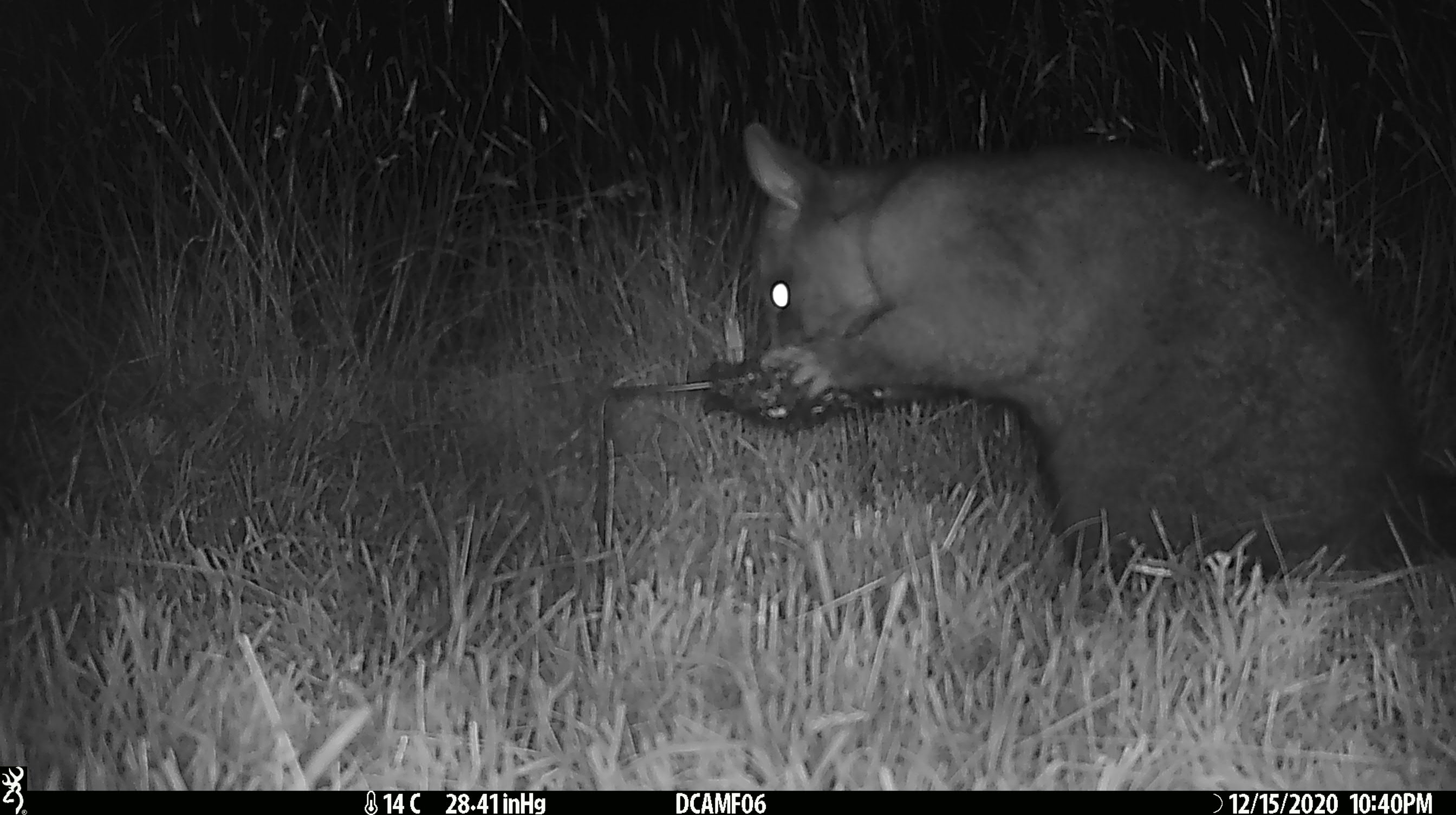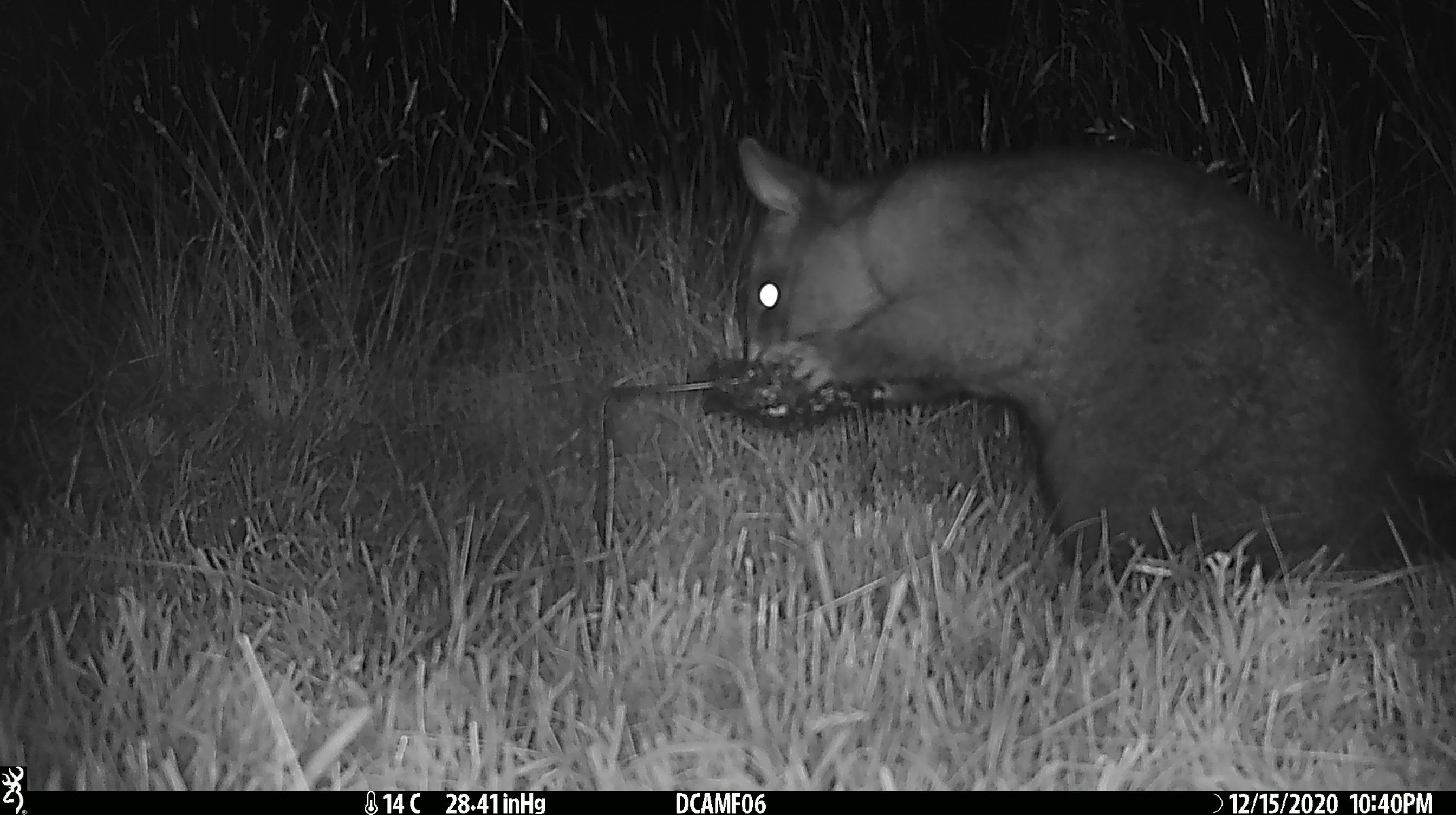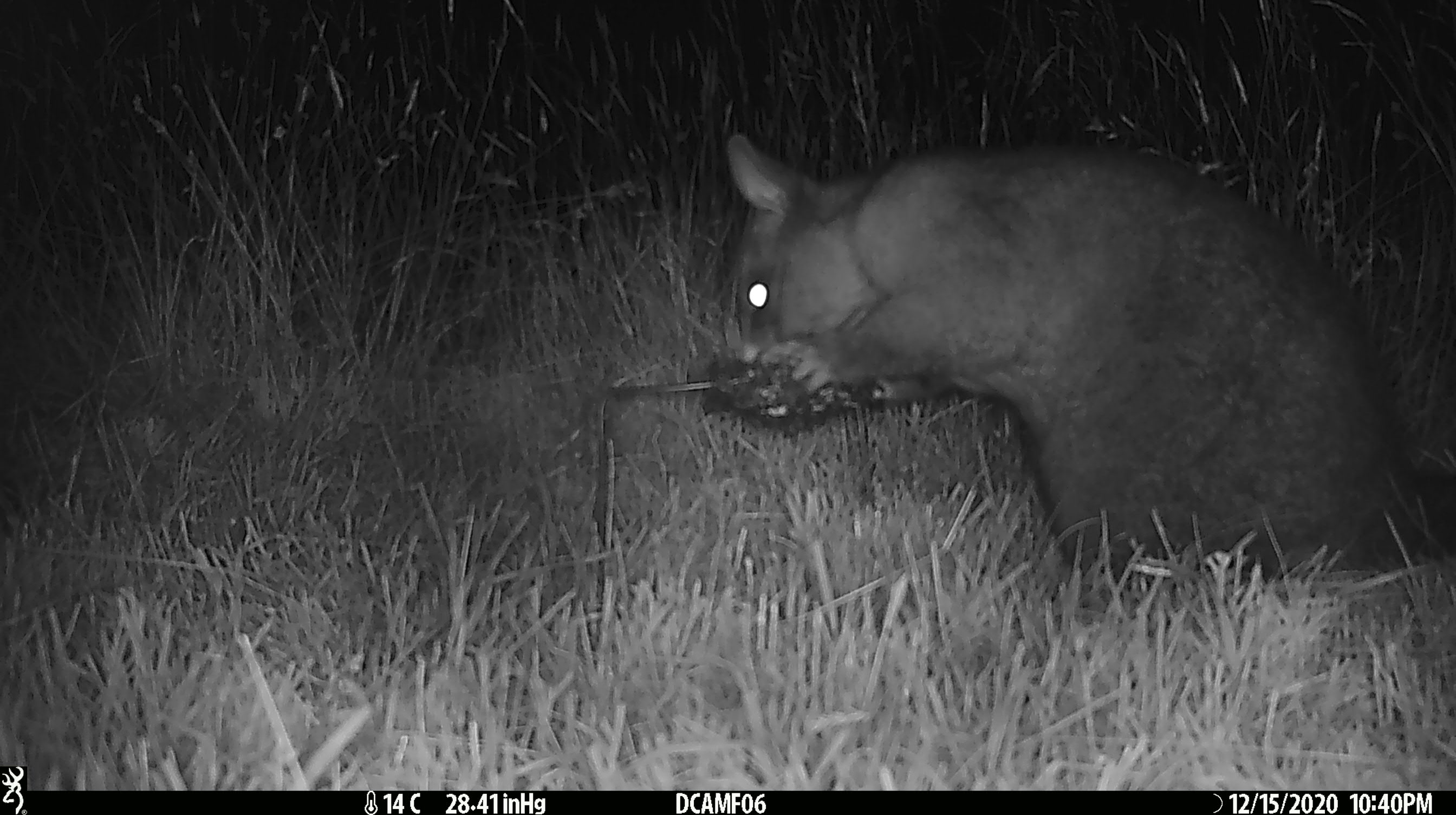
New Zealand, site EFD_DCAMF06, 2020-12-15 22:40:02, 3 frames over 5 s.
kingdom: Animalia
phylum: Chordata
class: Mammalia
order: Diprotodontia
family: Phalangeridae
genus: Trichosurus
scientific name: Trichosurus vulpecula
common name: common brushtail possum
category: possum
Possum (common brushtail possum) (Trichosurus vulpecula).